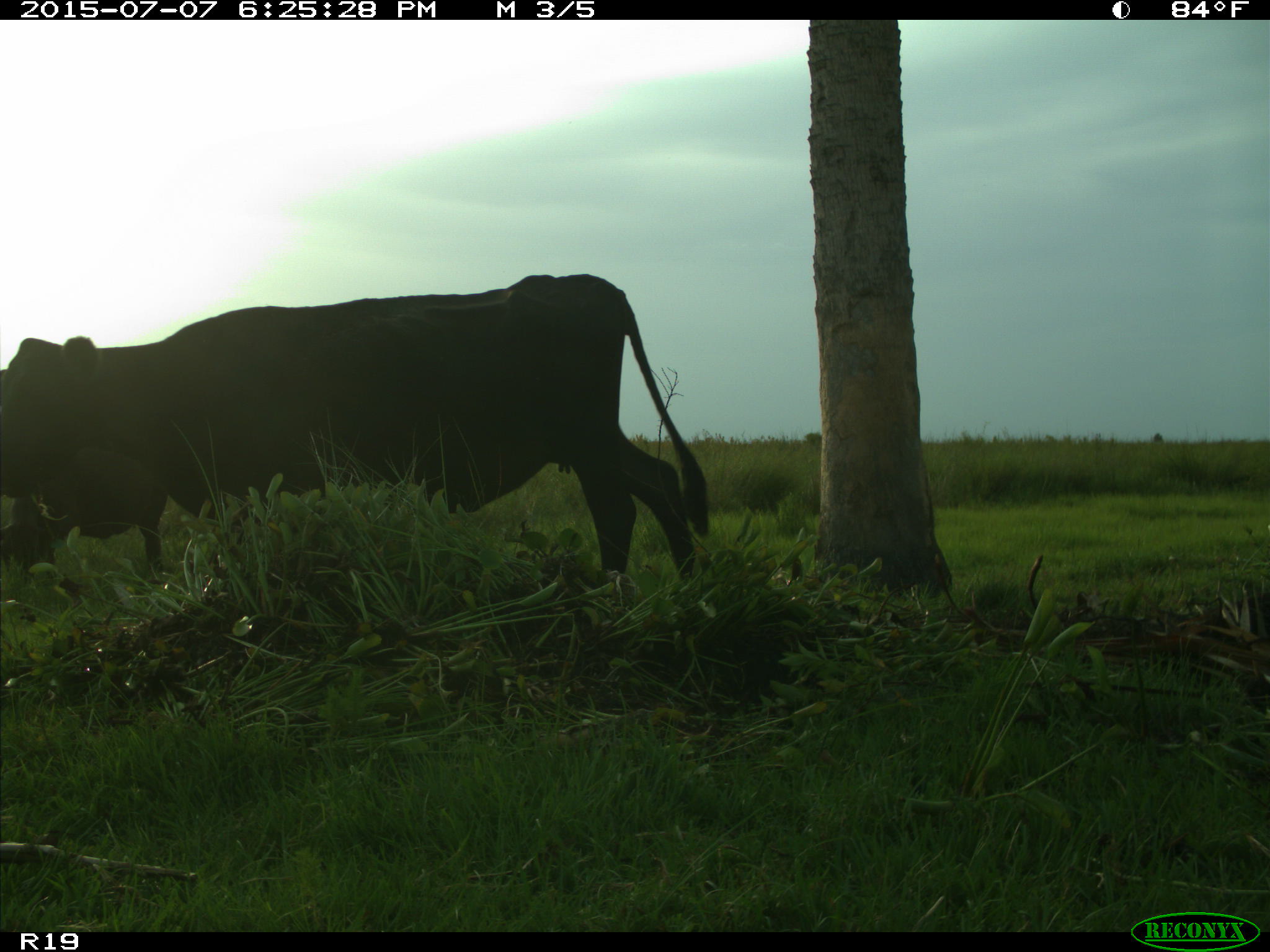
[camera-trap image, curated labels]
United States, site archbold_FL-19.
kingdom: Animalia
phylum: Chordata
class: Mammalia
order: Artiodactyla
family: Bovidae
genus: Bos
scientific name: Bos taurus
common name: domestic cow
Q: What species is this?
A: Bos taurus (domestic cow).